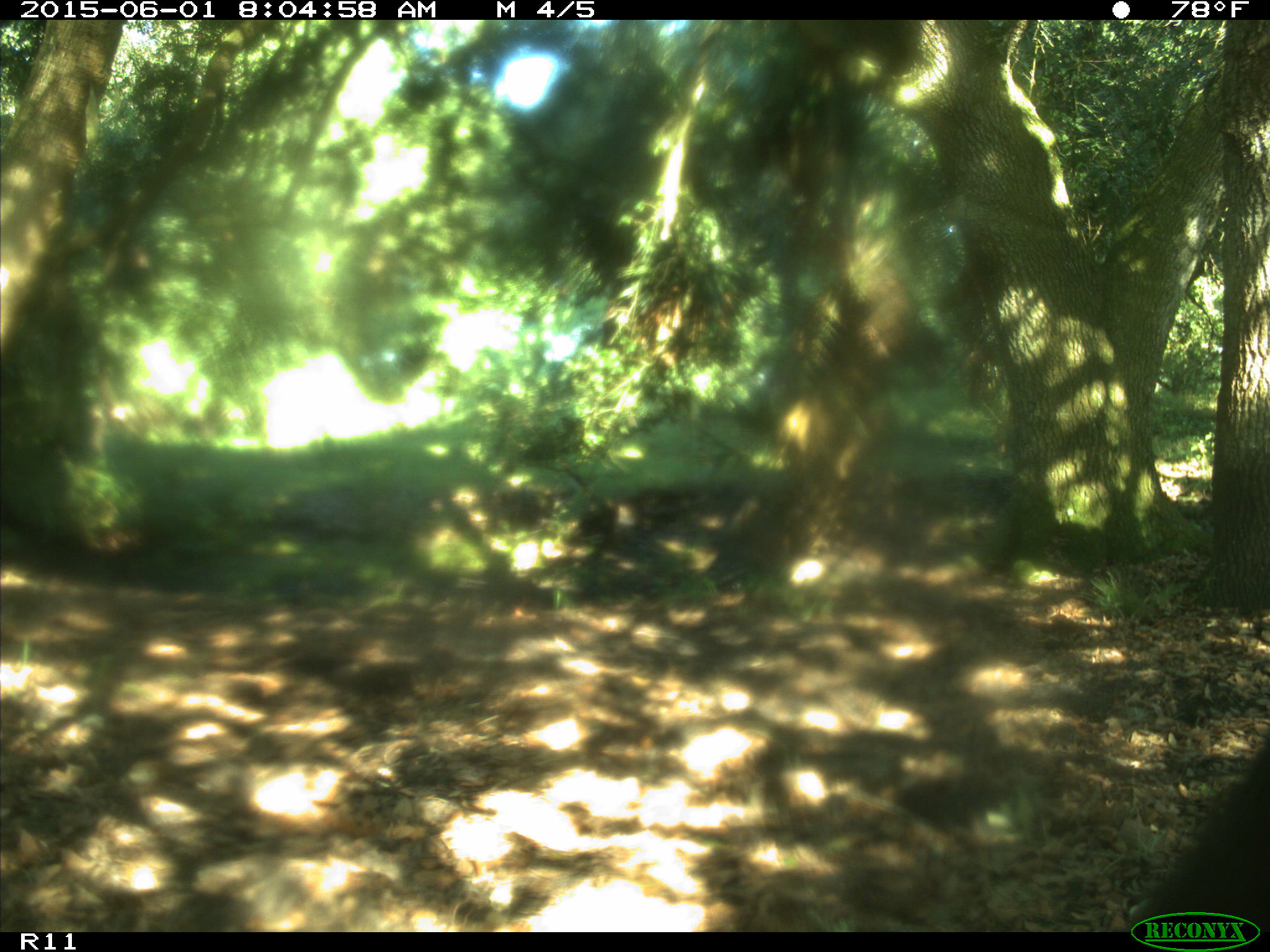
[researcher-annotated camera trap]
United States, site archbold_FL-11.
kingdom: Animalia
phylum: Chordata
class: Mammalia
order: Artiodactyla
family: Bovidae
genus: Bos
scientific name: Bos taurus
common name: domestic cow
Bos taurus (domestic cow).